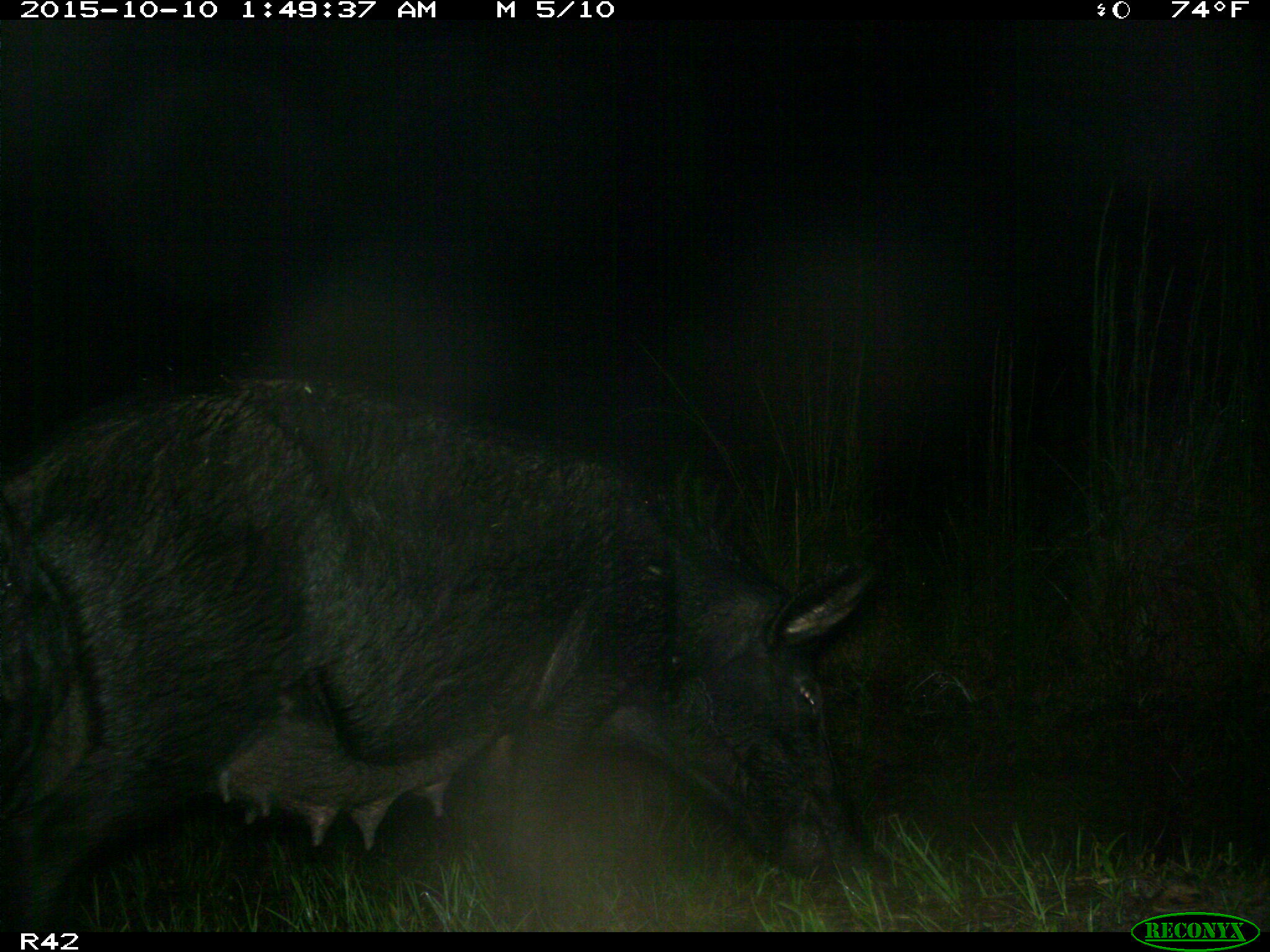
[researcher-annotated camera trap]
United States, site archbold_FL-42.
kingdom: Animalia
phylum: Chordata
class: Mammalia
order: Artiodactyla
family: Suidae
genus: Sus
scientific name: Sus scrofa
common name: wild boar